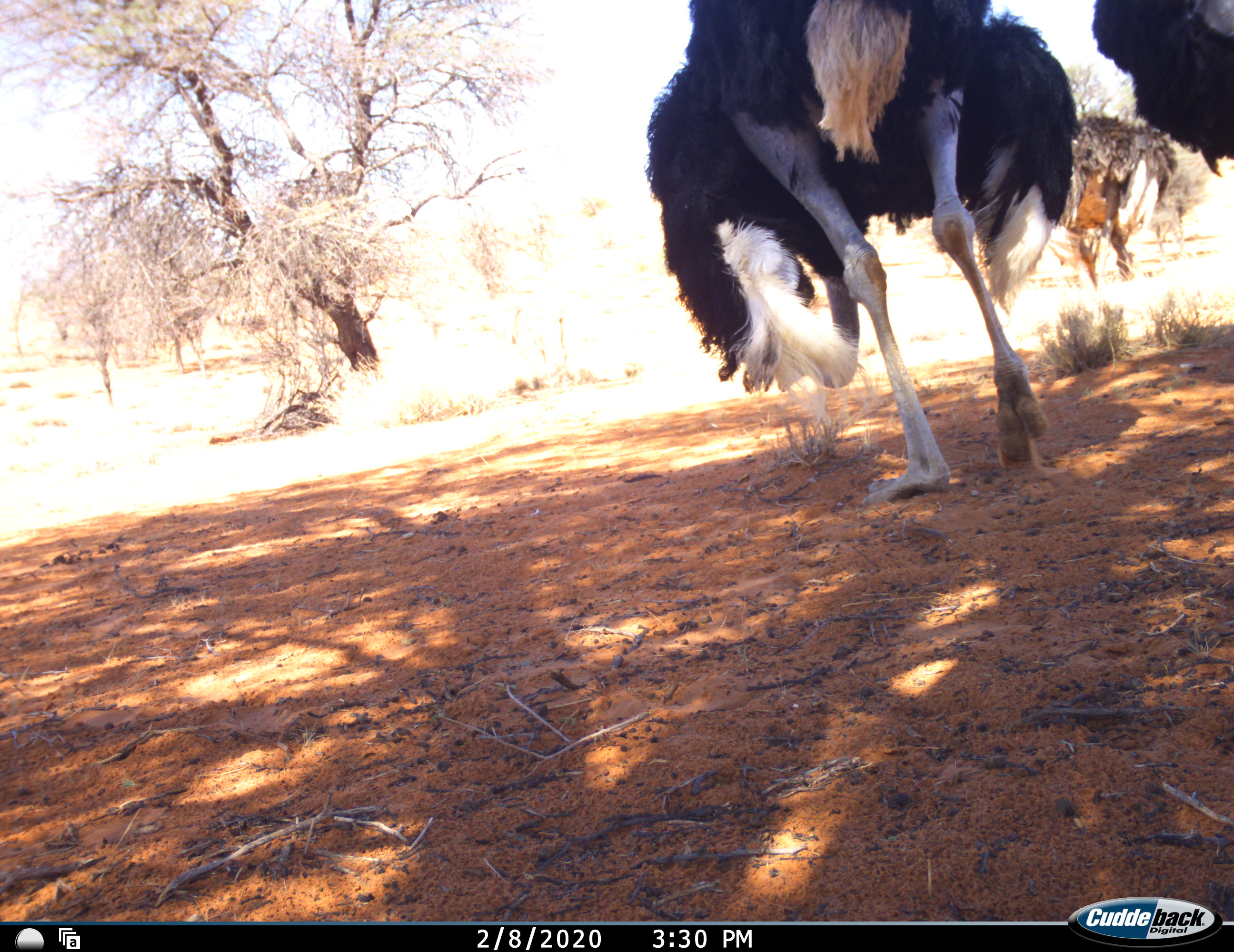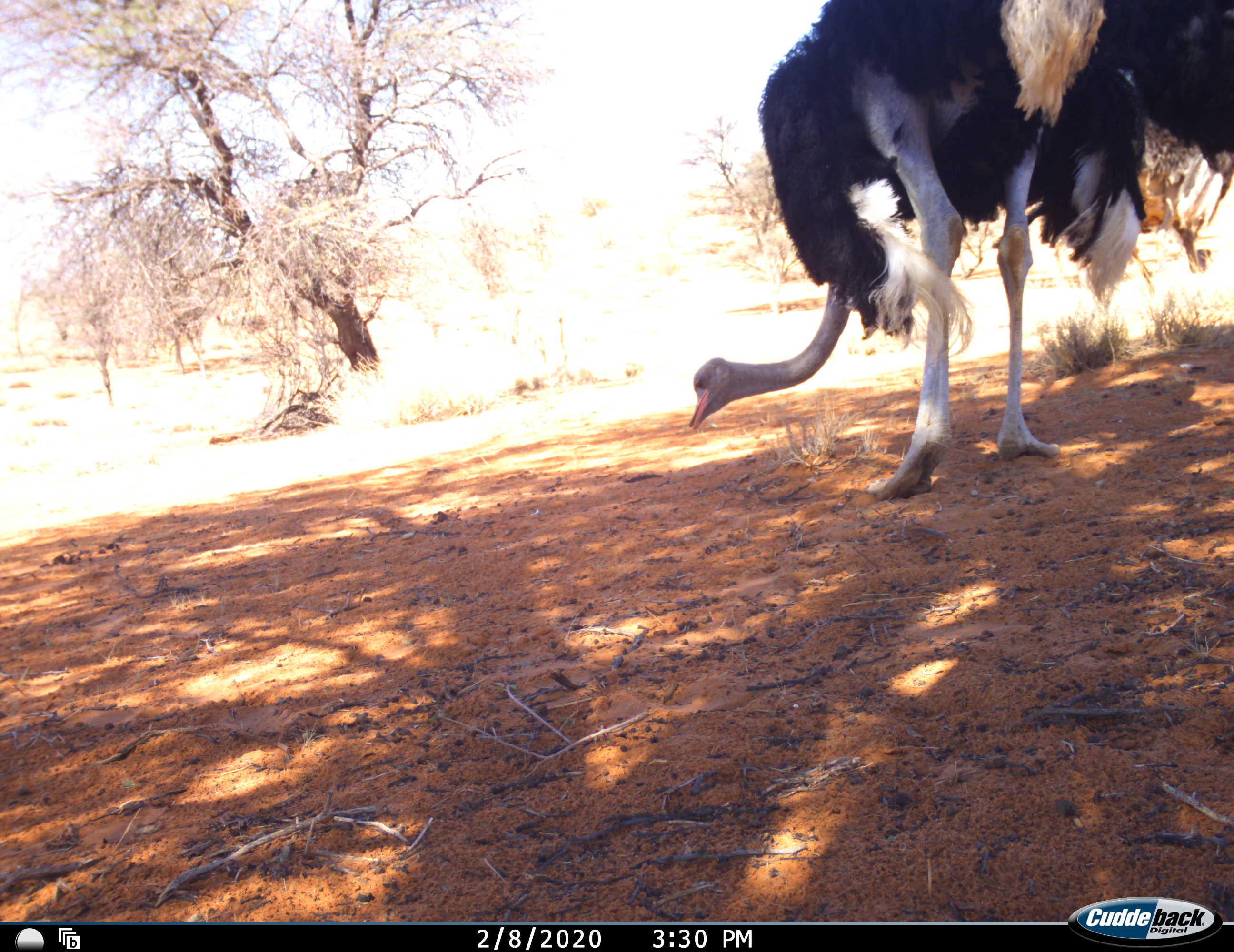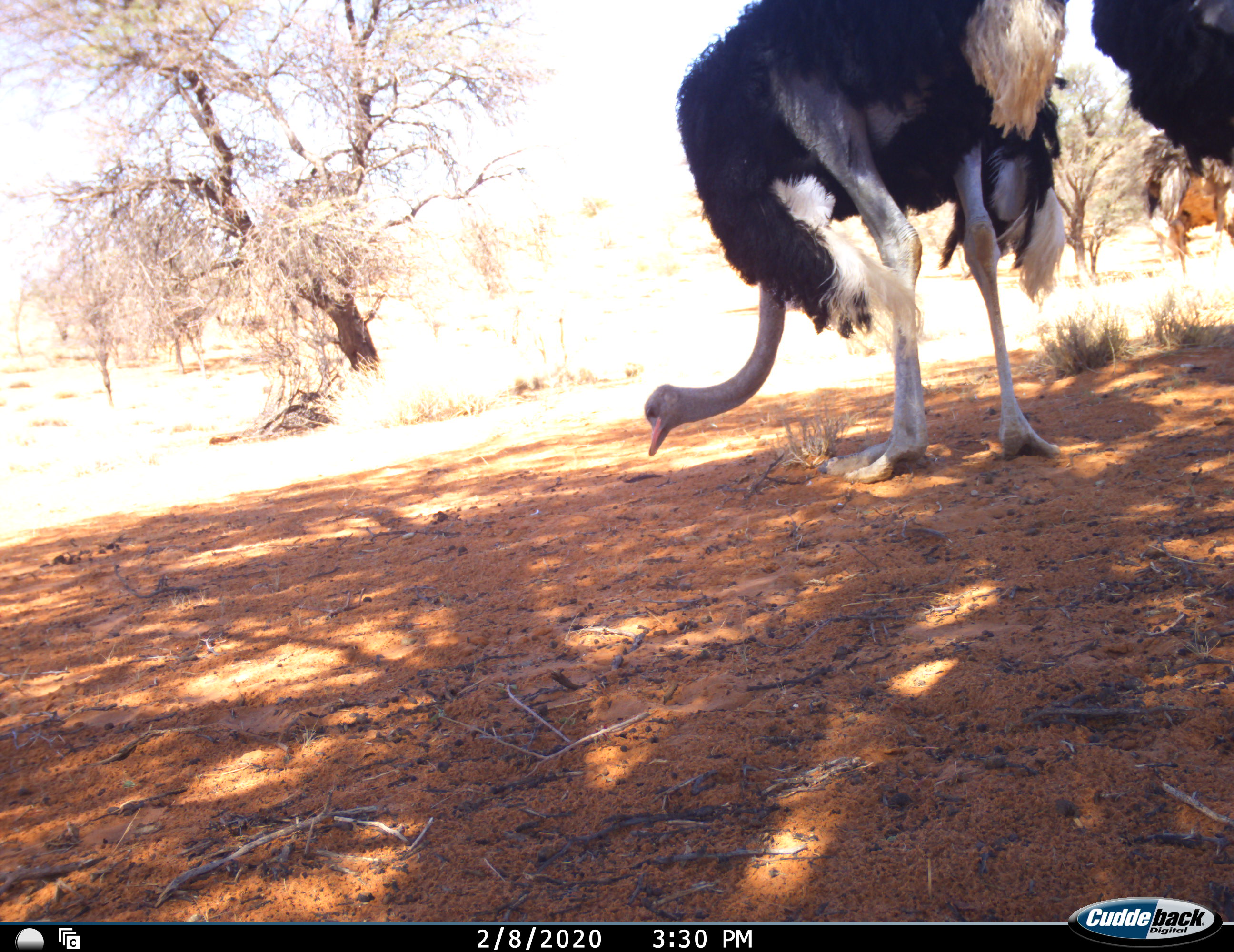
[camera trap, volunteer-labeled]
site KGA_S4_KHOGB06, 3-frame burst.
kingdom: Animalia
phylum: Chordata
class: Aves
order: Struthioniformes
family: Struthionidae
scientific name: Struthionidae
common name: ostrich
Ostrich (Struthionidae), count 3. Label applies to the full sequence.